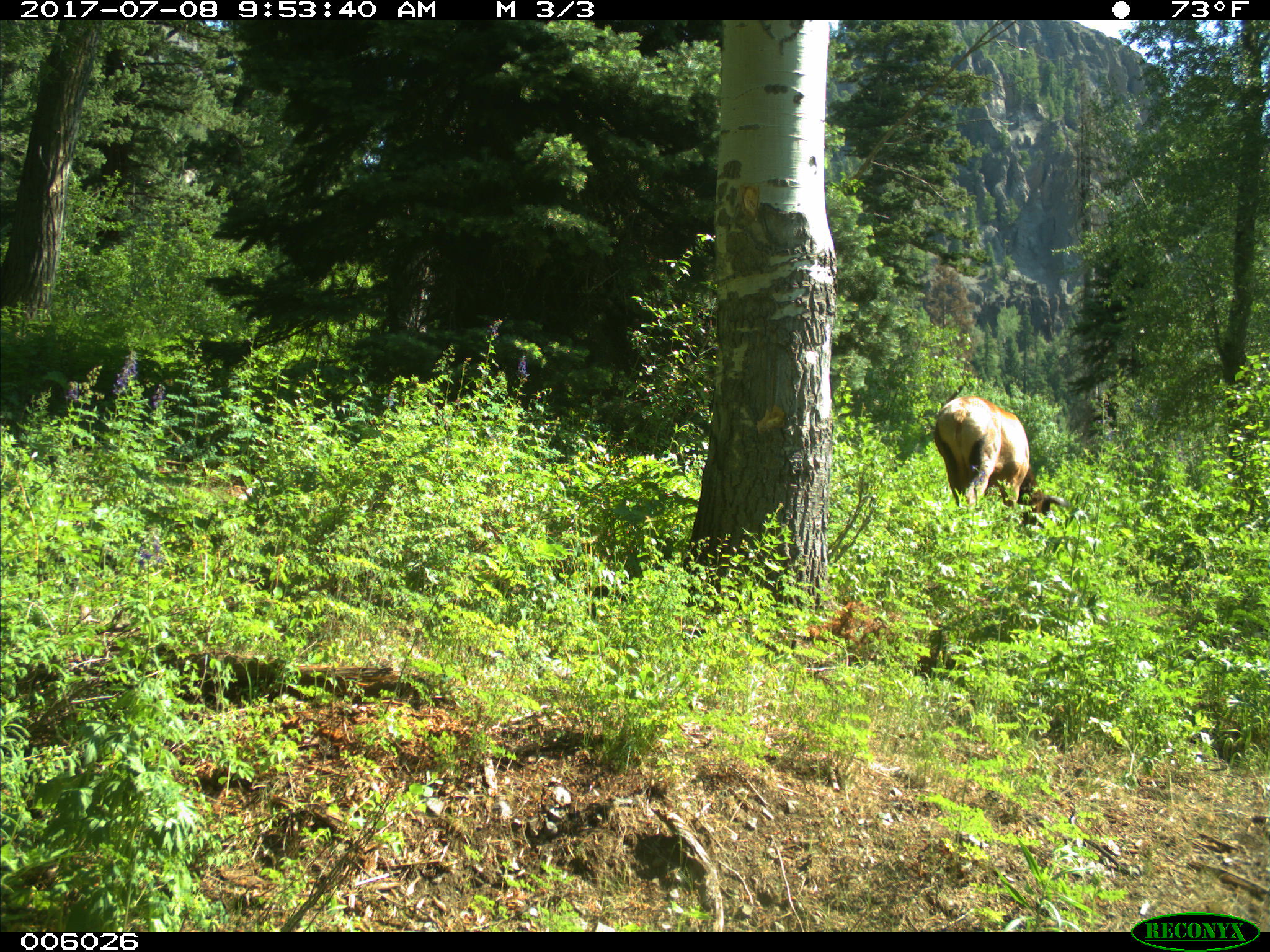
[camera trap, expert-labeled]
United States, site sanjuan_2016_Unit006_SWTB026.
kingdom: Animalia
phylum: Chordata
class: Mammalia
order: Artiodactyla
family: Cervidae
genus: Cervus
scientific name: Cervus elaphus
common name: red deer